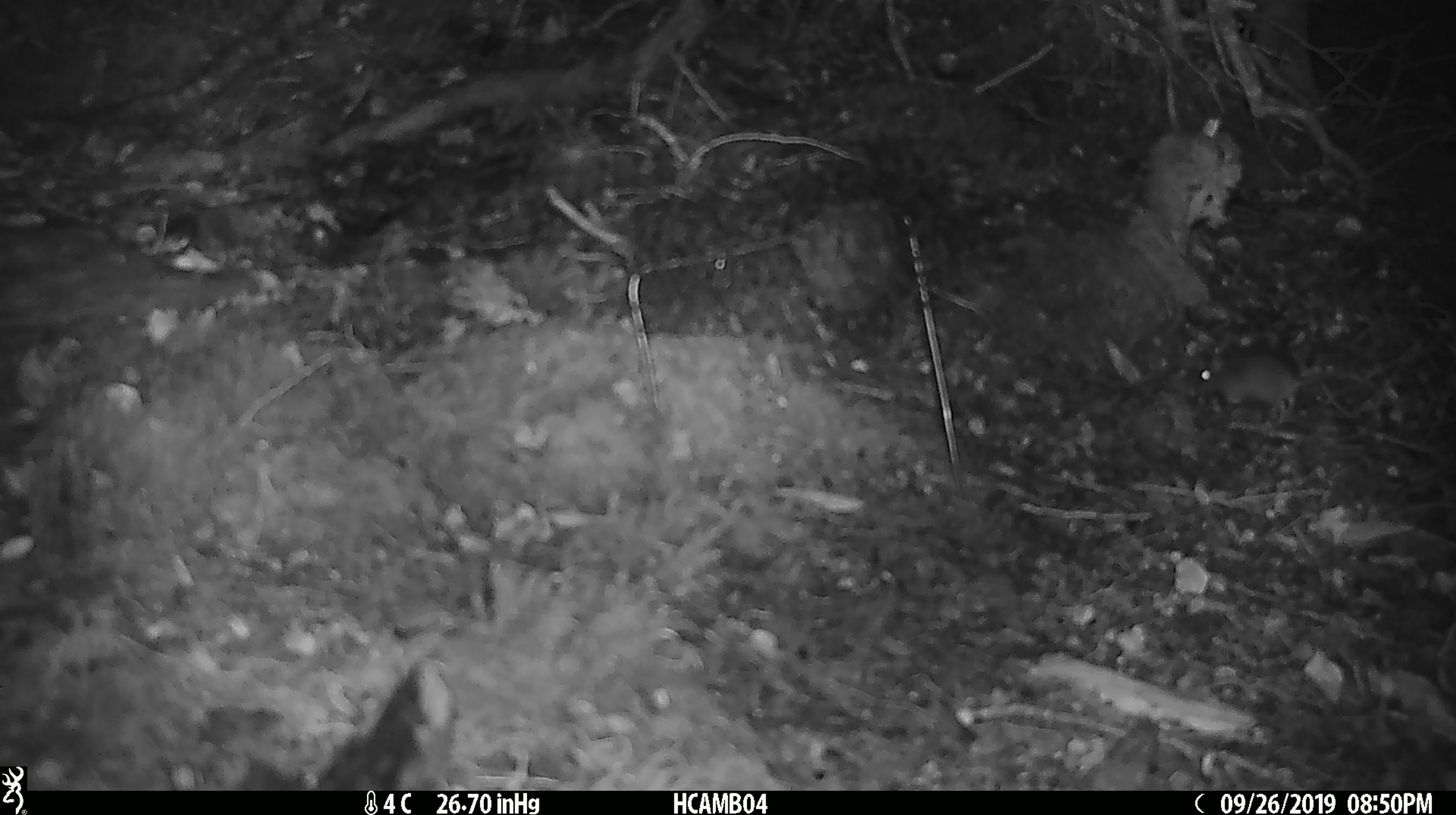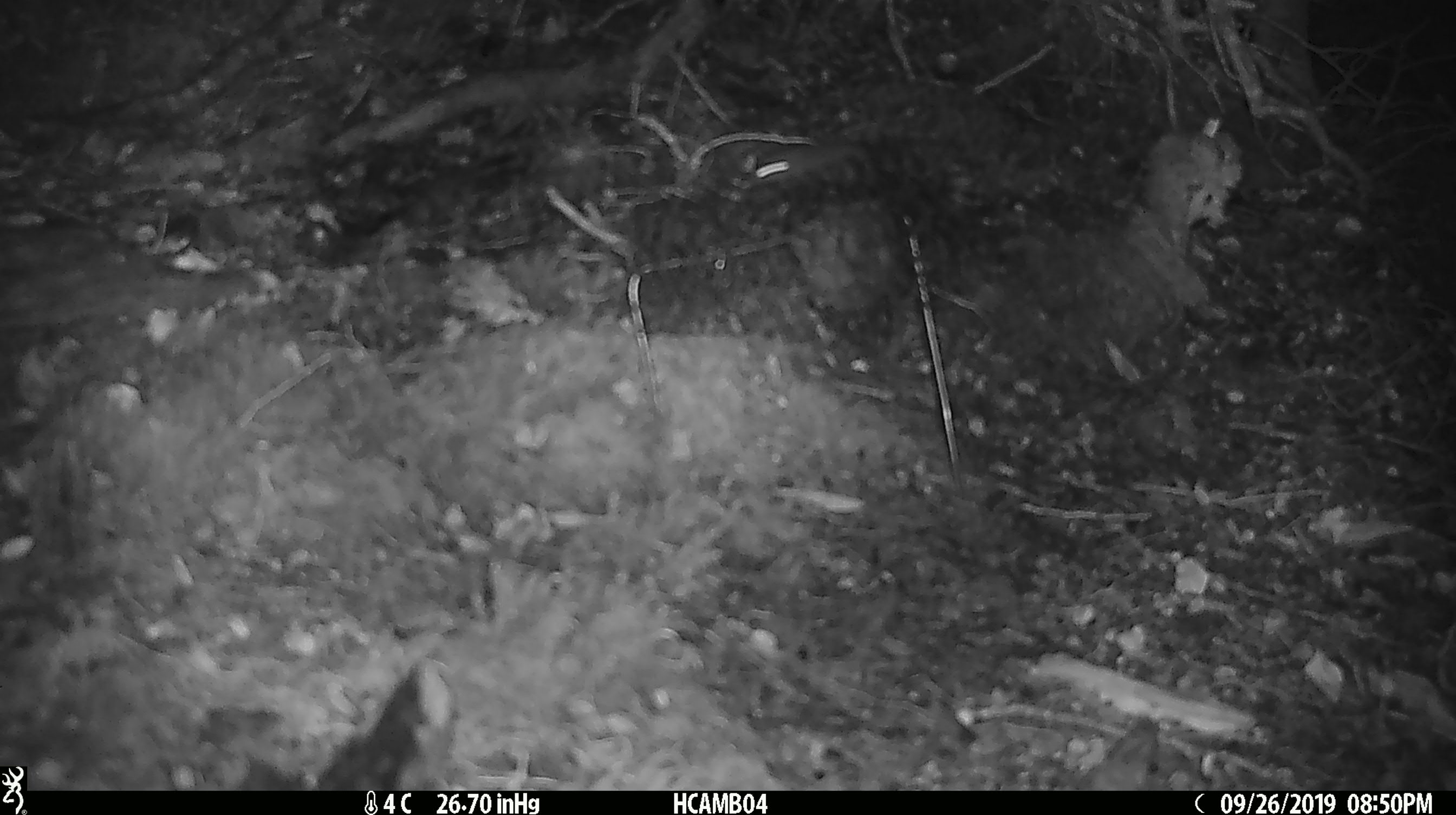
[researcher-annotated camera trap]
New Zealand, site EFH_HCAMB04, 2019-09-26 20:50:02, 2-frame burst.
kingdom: Animalia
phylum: Chordata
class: Mammalia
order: Rodentia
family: Muridae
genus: Mus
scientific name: Mus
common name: mouse